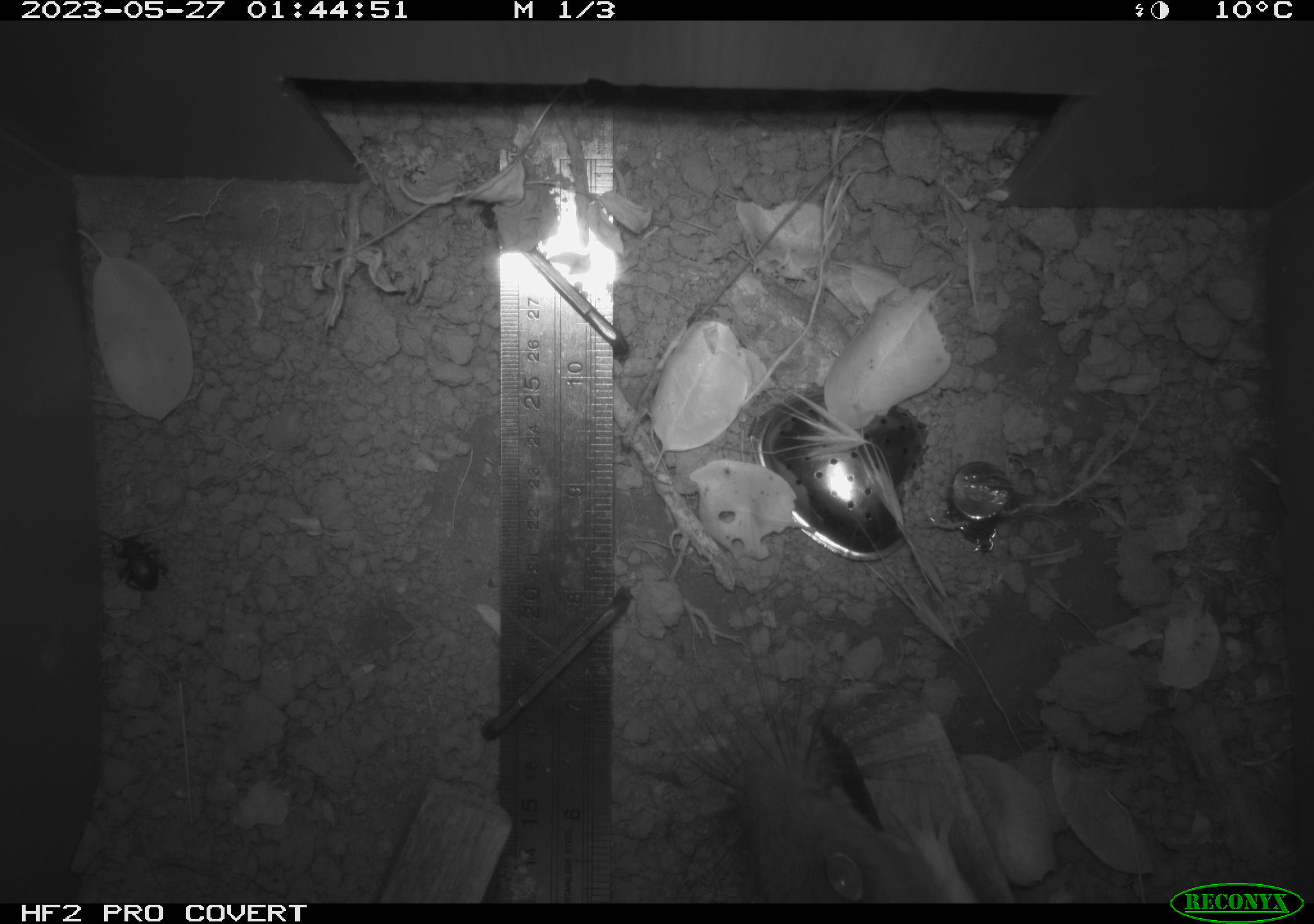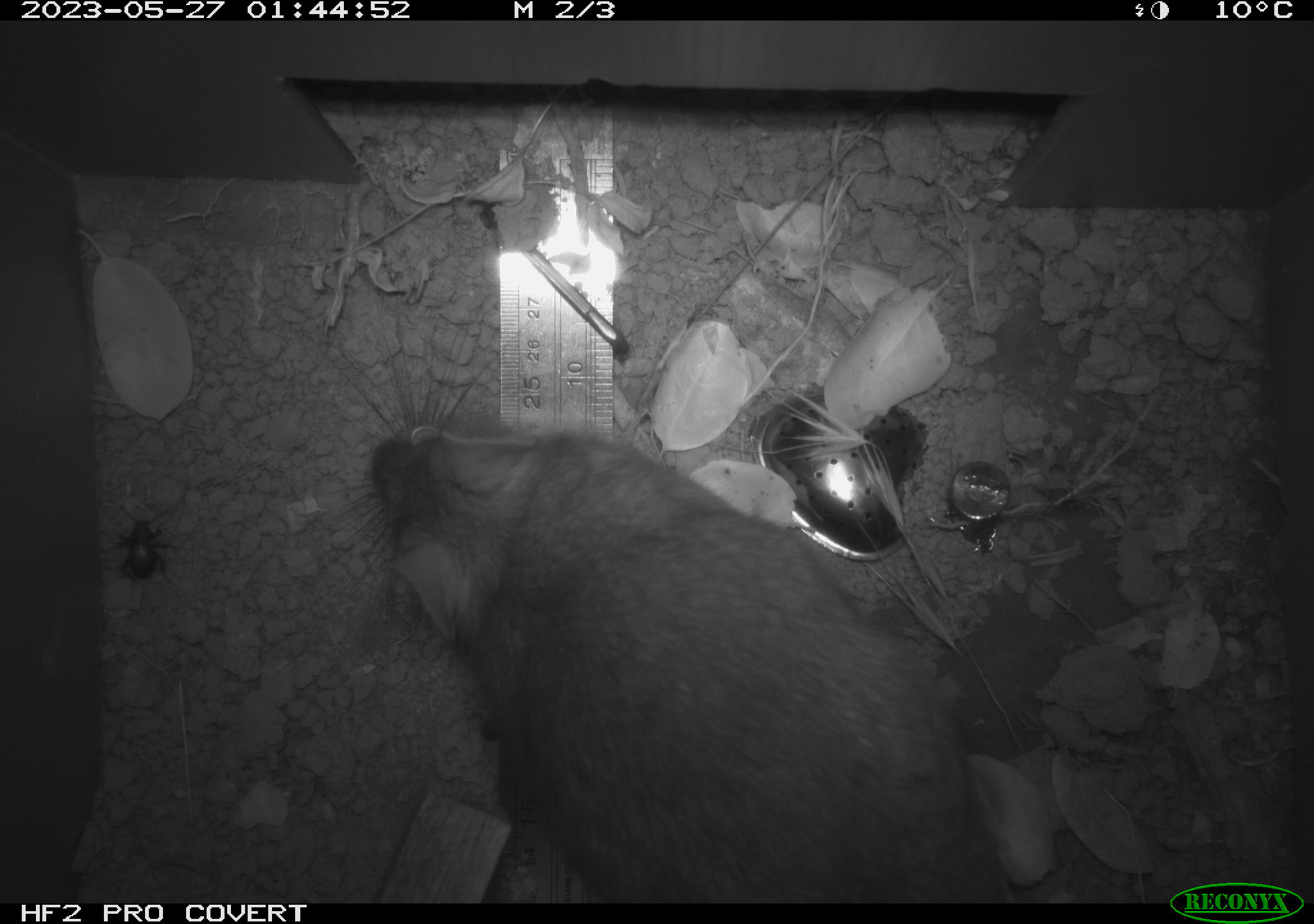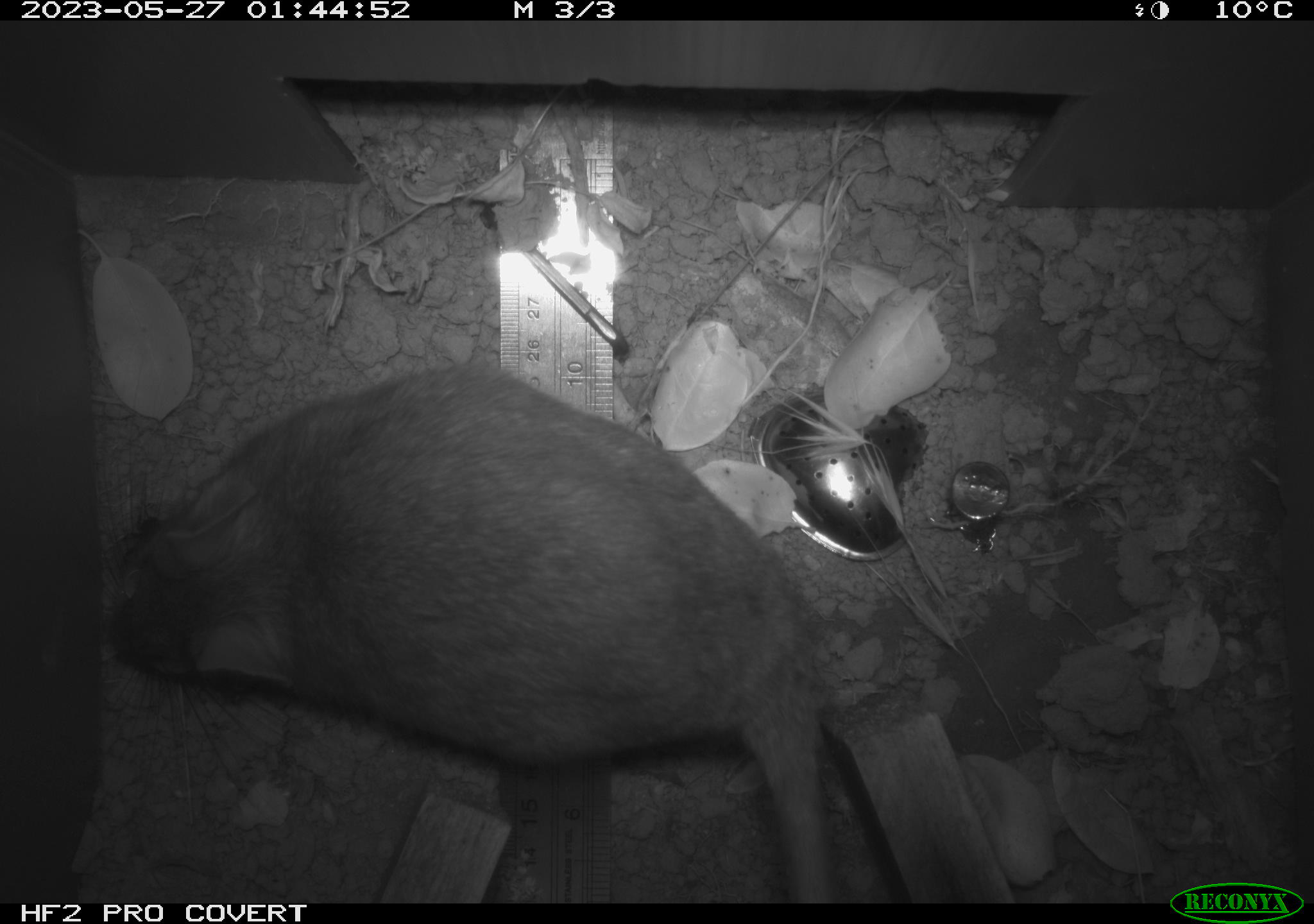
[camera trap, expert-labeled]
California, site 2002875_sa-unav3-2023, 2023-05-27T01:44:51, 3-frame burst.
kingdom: Animalia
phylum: Chordata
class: Mammalia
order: Rodentia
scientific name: Rodentia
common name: mouse species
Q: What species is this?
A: Mouse species (Rodentia).